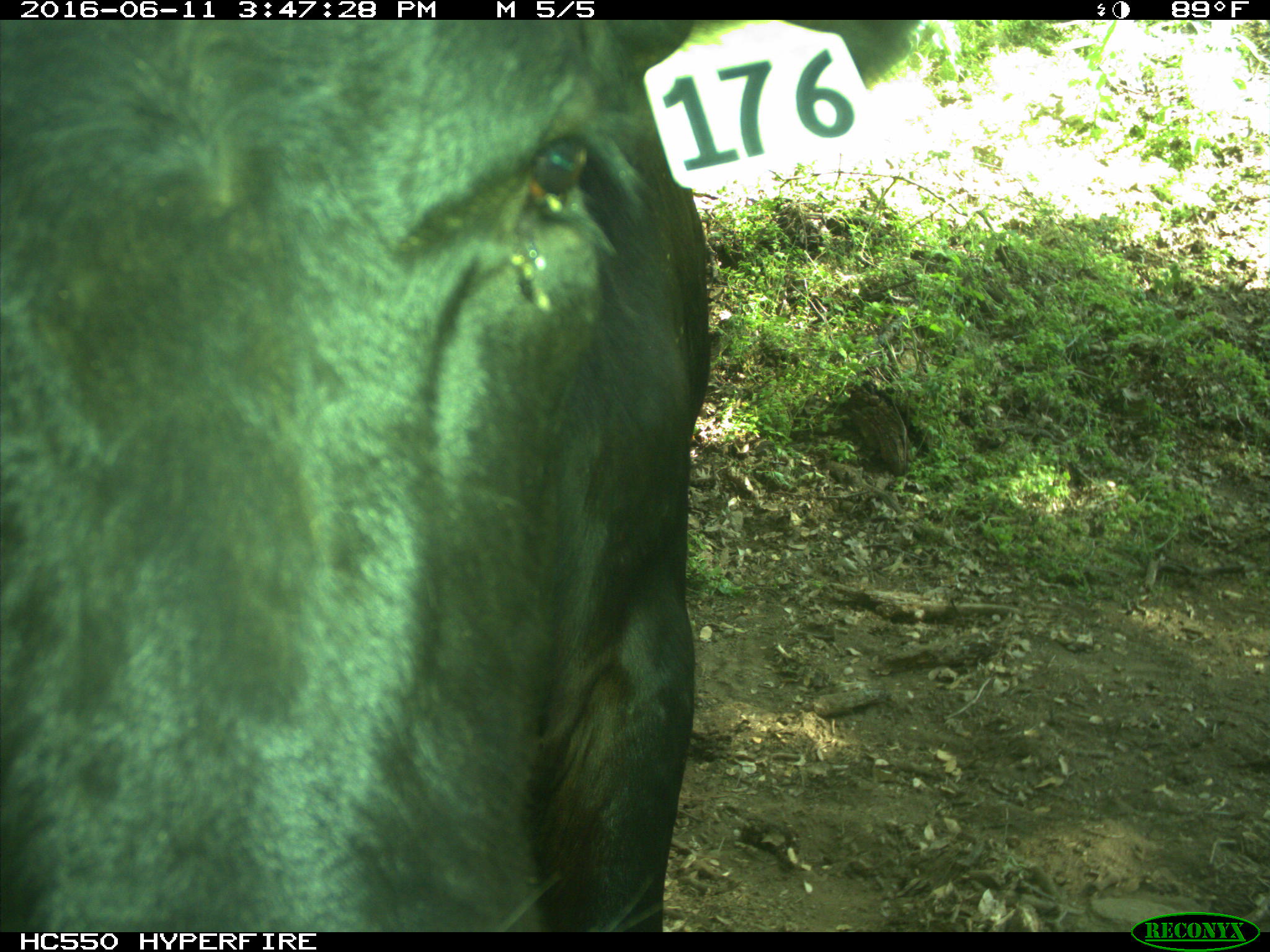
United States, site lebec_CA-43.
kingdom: Animalia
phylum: Chordata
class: Mammalia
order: Artiodactyla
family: Bovidae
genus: Bos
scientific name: Bos taurus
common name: domestic cow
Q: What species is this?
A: Bos taurus (domestic cow).